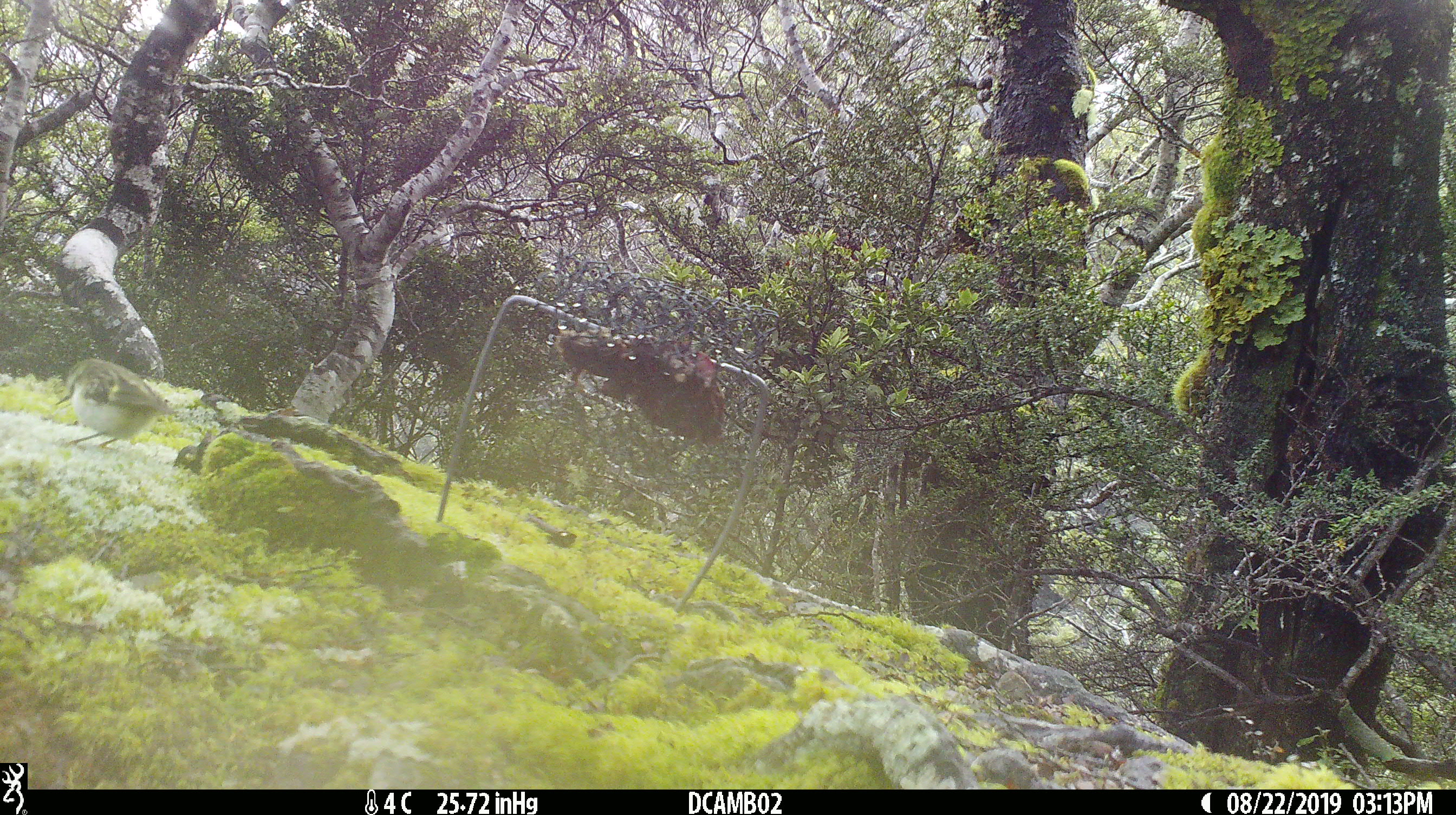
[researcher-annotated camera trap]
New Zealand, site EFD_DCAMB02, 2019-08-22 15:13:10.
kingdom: Animalia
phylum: Chordata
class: Aves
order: Passeriformes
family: Acanthisittidae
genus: Acanthisitta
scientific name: Acanthisitta chloris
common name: rifleman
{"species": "rifleman (Acanthisitta chloris)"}